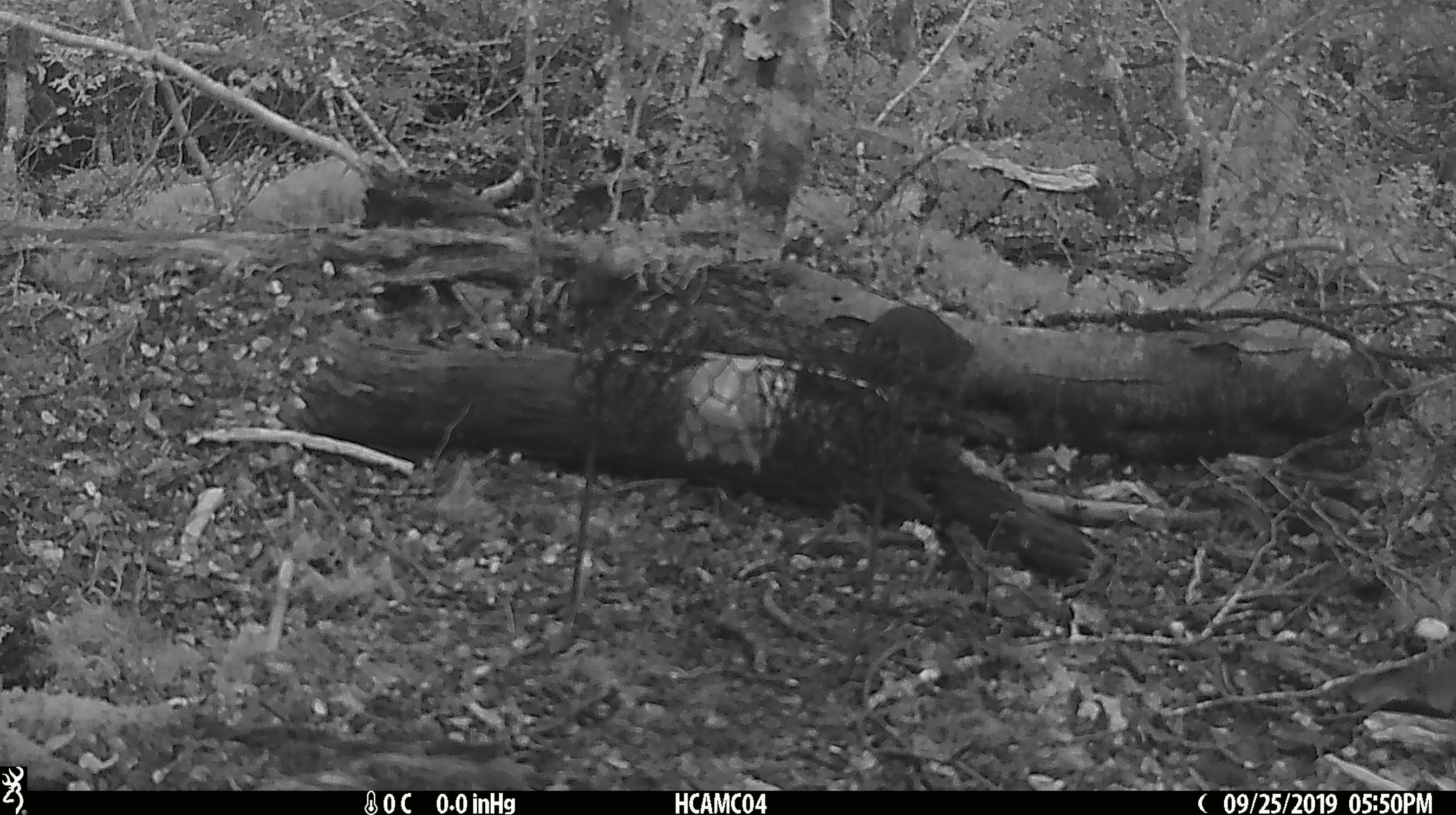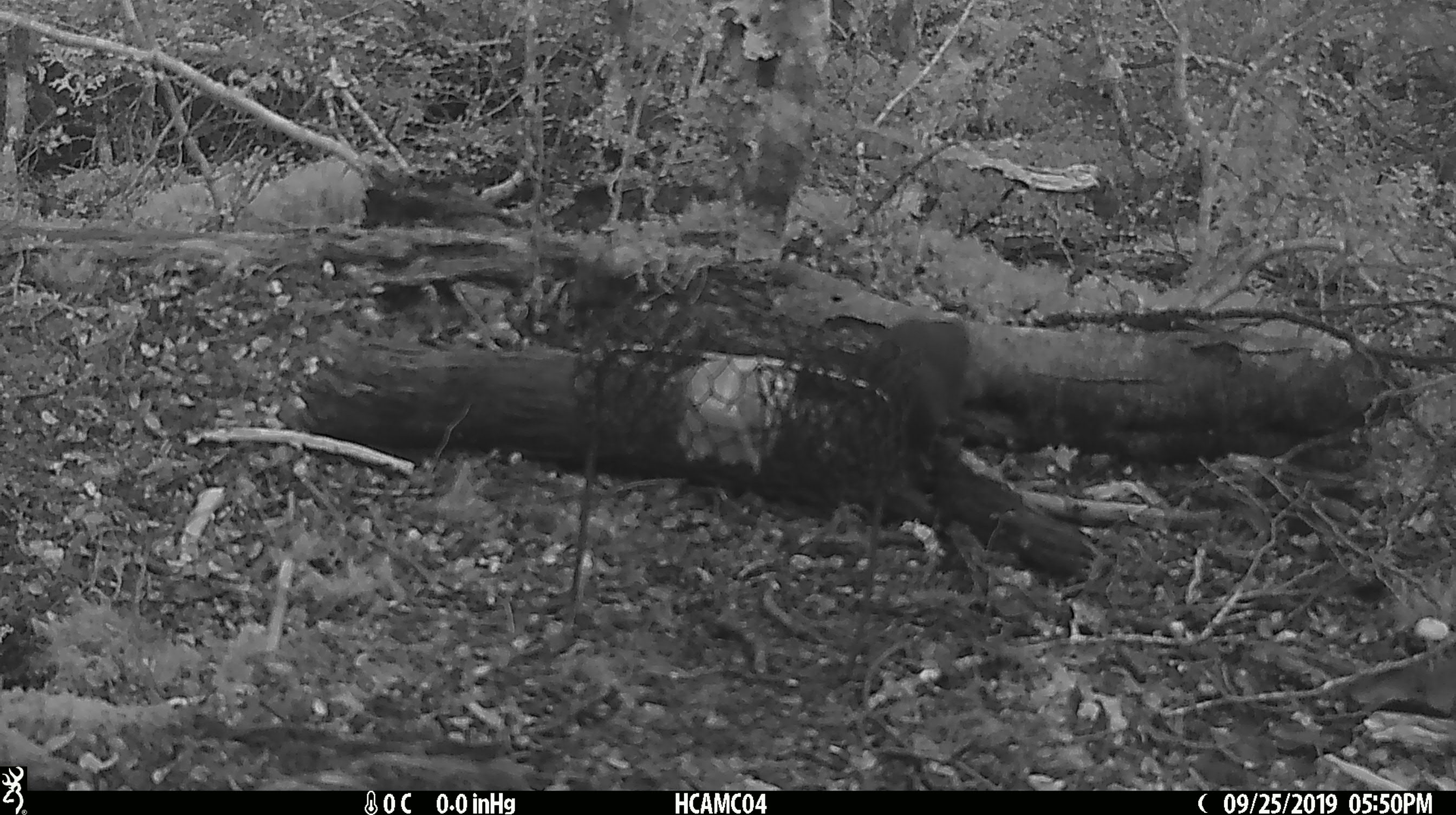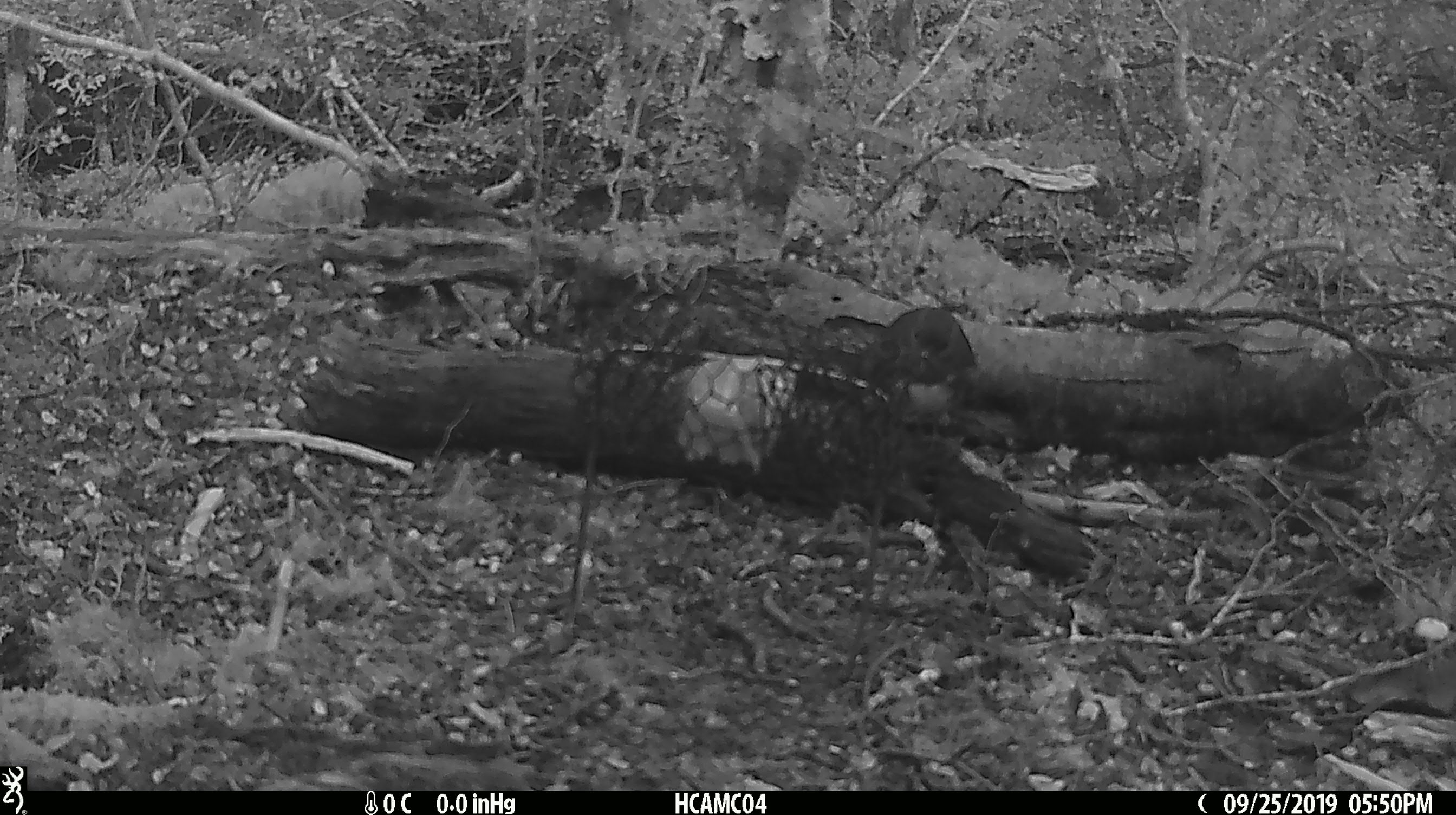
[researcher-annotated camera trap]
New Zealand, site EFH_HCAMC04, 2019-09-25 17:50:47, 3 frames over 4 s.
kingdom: Animalia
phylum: Chordata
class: Aves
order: Passeriformes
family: Petroicidae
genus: Petroica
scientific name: Petroica australis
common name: new zealand robin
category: robin